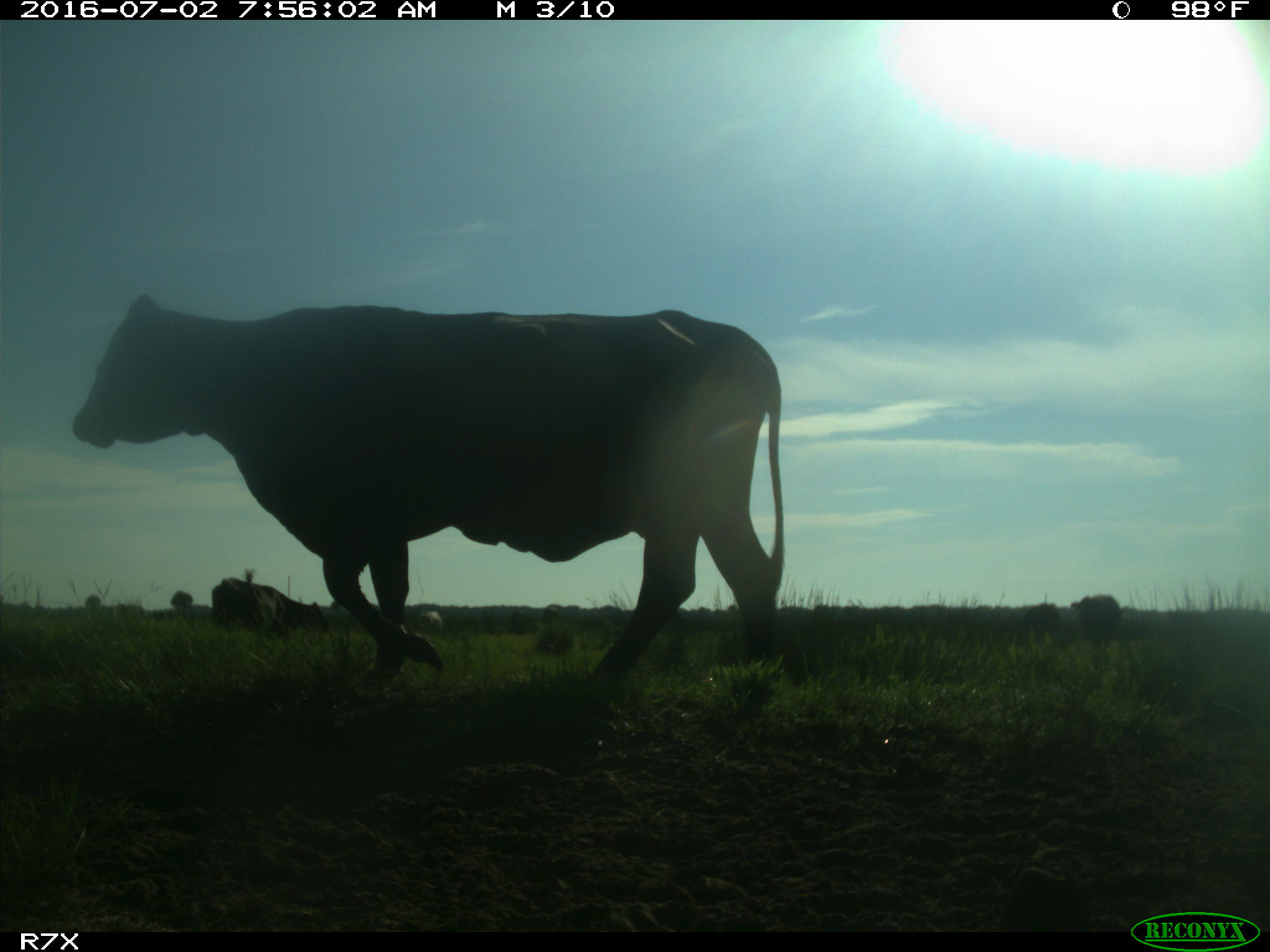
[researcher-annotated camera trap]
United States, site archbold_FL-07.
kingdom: Animalia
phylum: Chordata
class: Mammalia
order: Artiodactyla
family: Bovidae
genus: Bos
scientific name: Bos taurus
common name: domestic cow